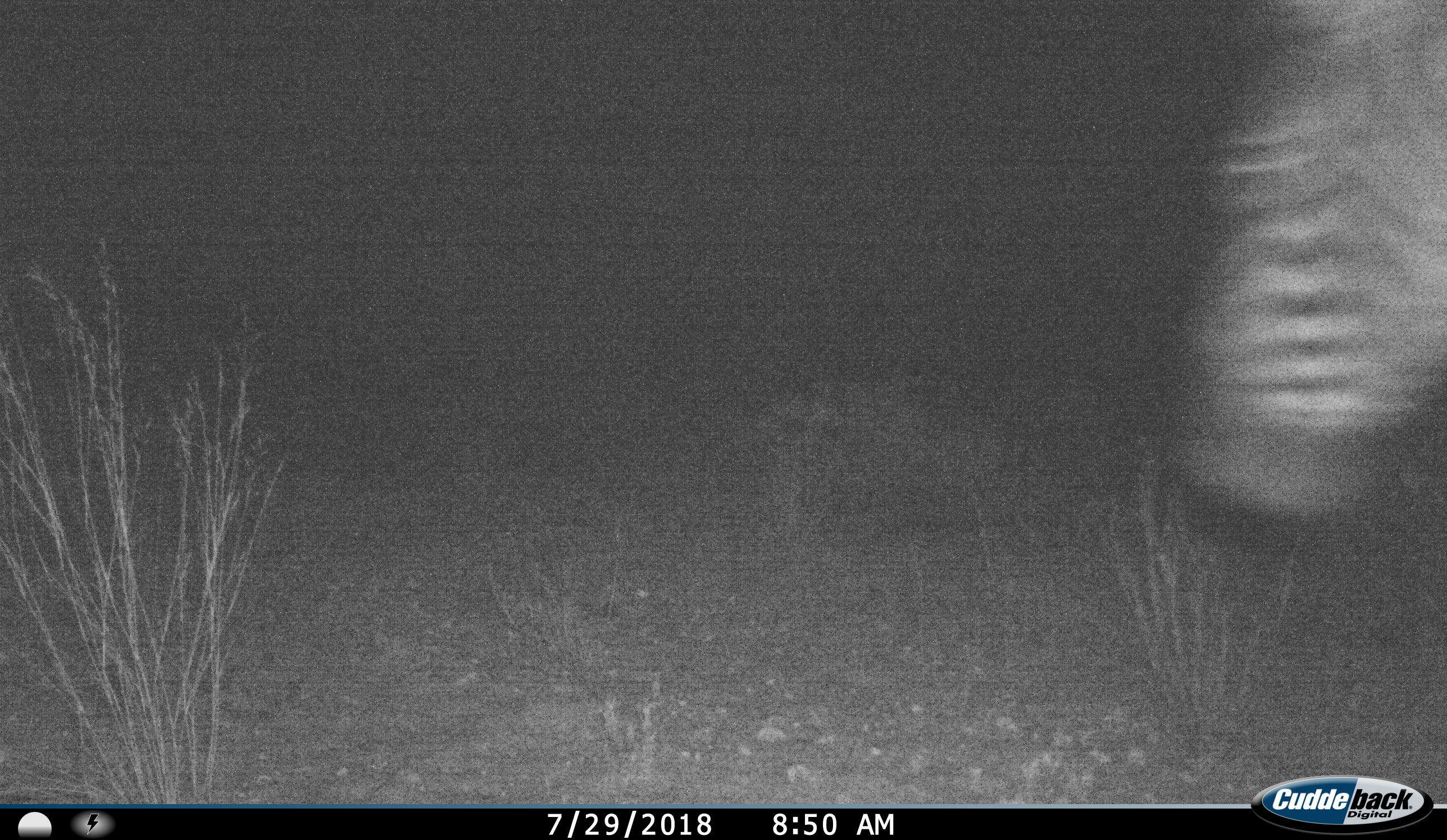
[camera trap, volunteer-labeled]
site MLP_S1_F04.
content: unidentified animal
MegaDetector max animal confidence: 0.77